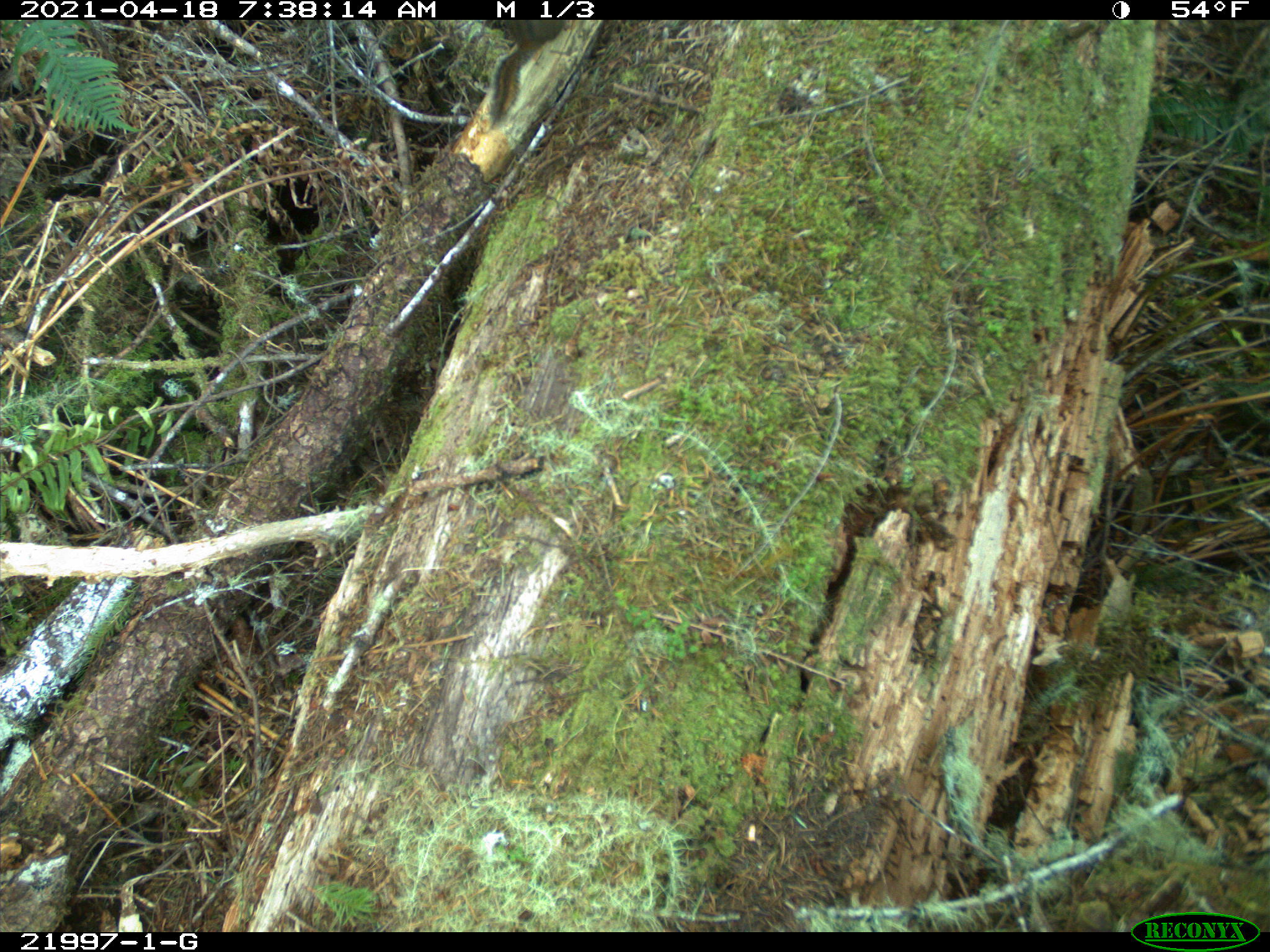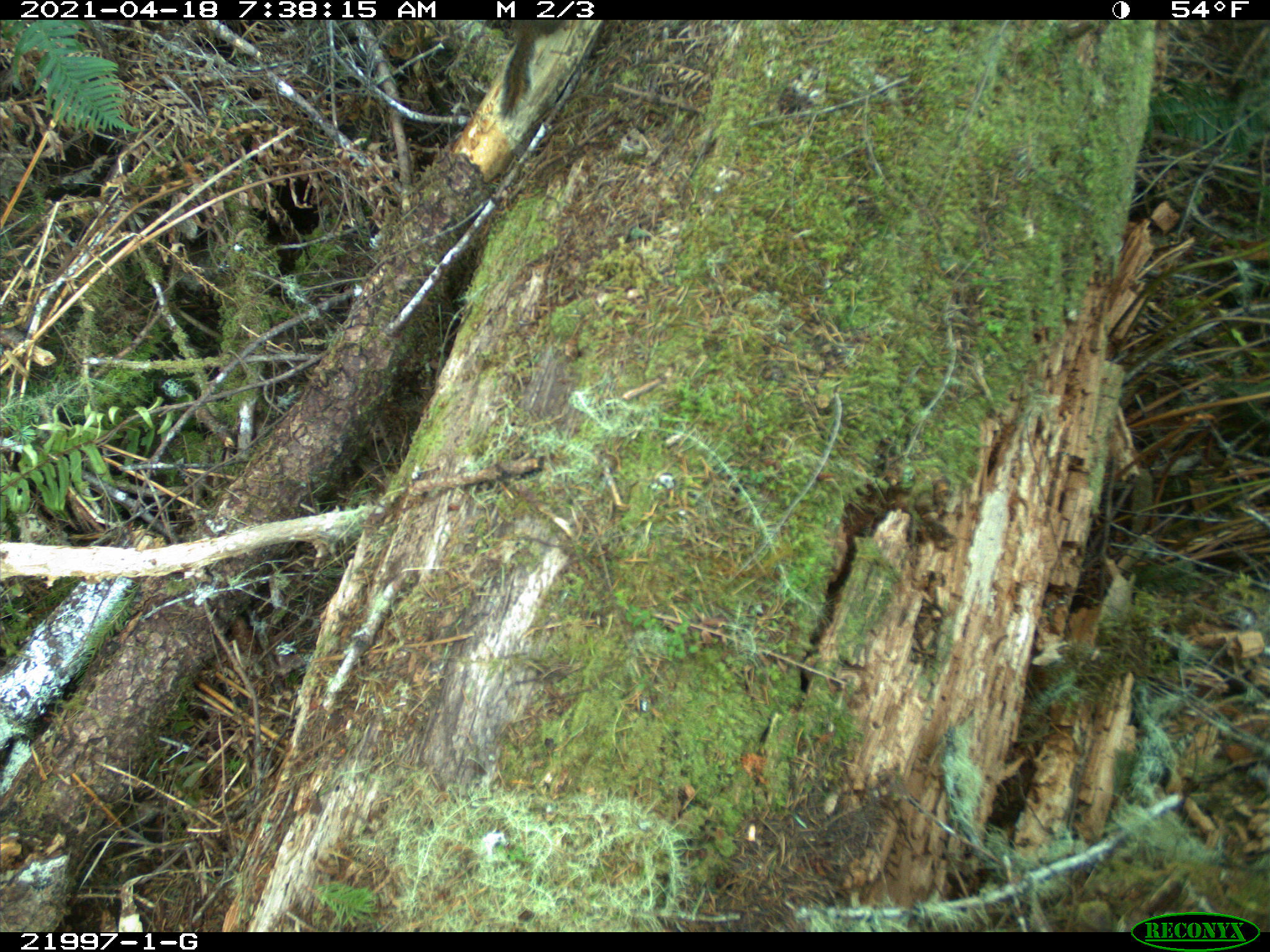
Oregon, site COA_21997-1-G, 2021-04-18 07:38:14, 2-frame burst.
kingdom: Animalia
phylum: Chordata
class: Mammalia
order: Rodentia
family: Sciuridae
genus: Neotamias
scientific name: Neotamias townsendii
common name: townsend's chipmunk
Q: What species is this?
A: Townsend's chipmunk (Neotamias townsendii).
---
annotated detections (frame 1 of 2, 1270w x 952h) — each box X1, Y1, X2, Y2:
townsend's chipmunk: 453, 21, 582, 135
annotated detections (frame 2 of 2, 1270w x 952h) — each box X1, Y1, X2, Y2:
townsend's chipmunk: 463, 21, 589, 127